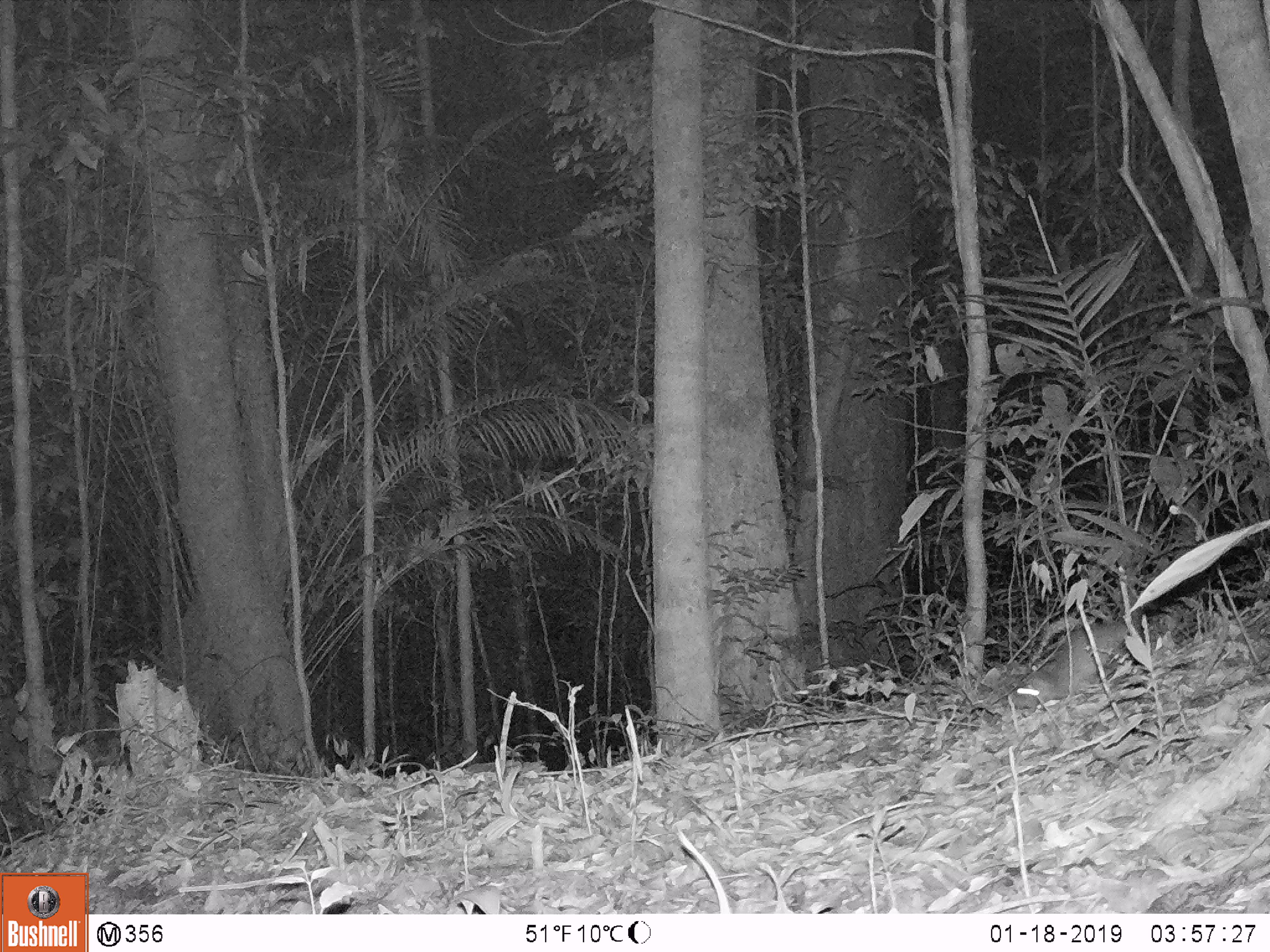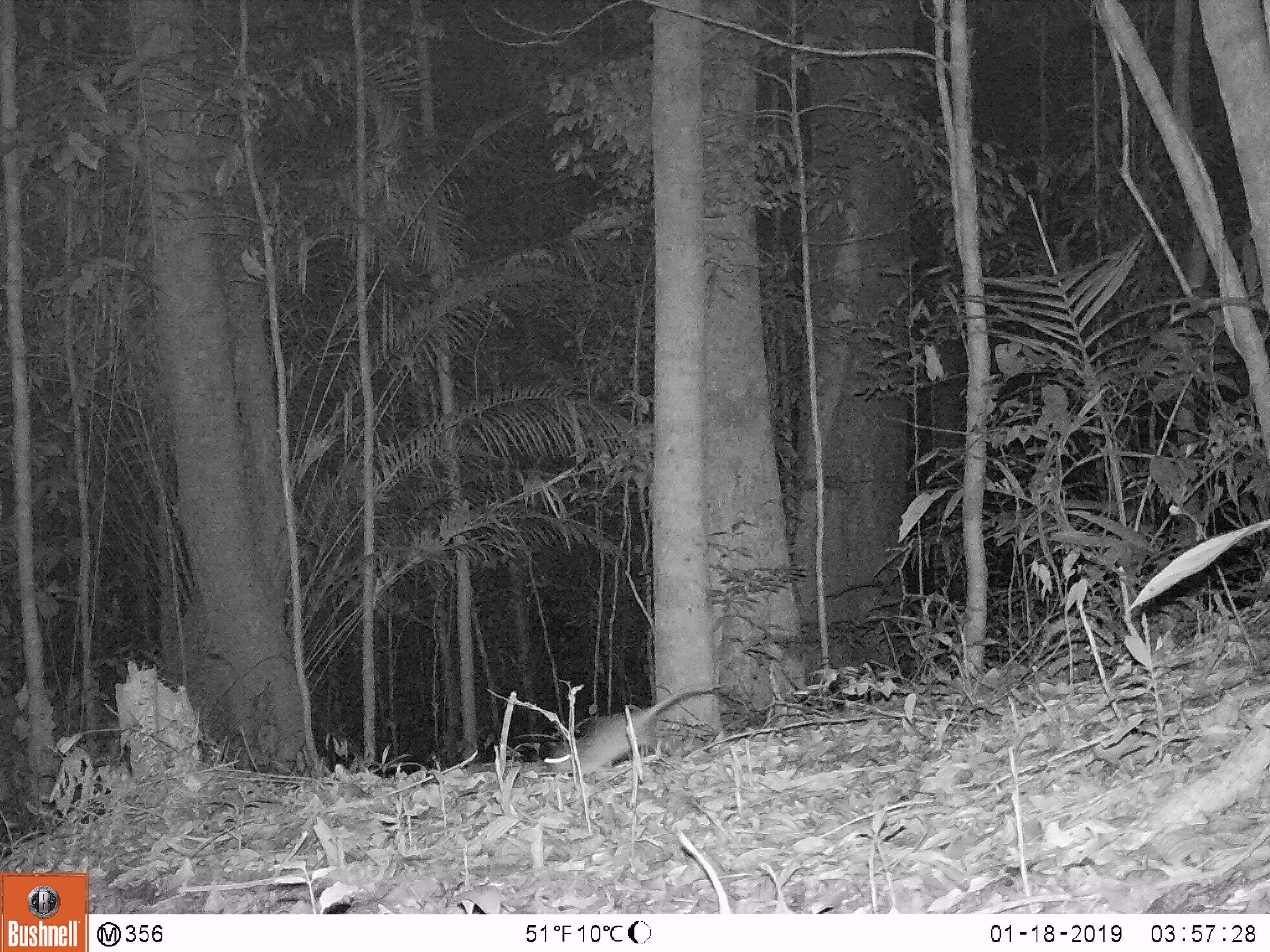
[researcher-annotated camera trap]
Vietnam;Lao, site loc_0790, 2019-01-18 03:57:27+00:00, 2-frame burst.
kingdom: Animalia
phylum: Chordata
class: Mammalia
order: Rodentia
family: Muridae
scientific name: Muridae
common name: old-world mice and rats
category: unidentified murid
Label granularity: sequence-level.